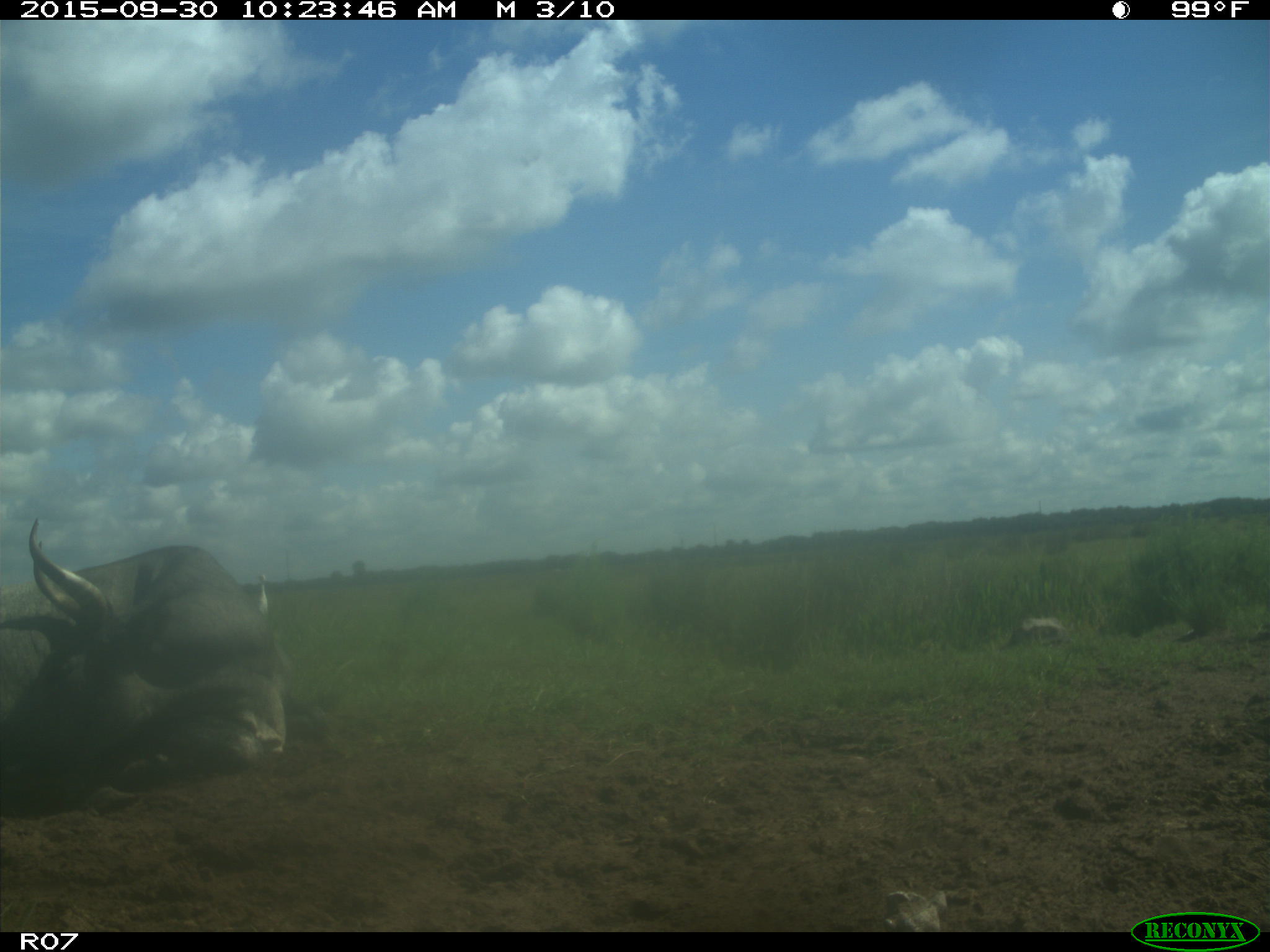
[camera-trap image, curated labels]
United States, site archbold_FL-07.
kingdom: Animalia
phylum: Chordata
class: Mammalia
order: Artiodactyla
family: Bovidae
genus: Bos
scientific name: Bos taurus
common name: domestic cow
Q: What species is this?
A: Bos taurus (domestic cow).